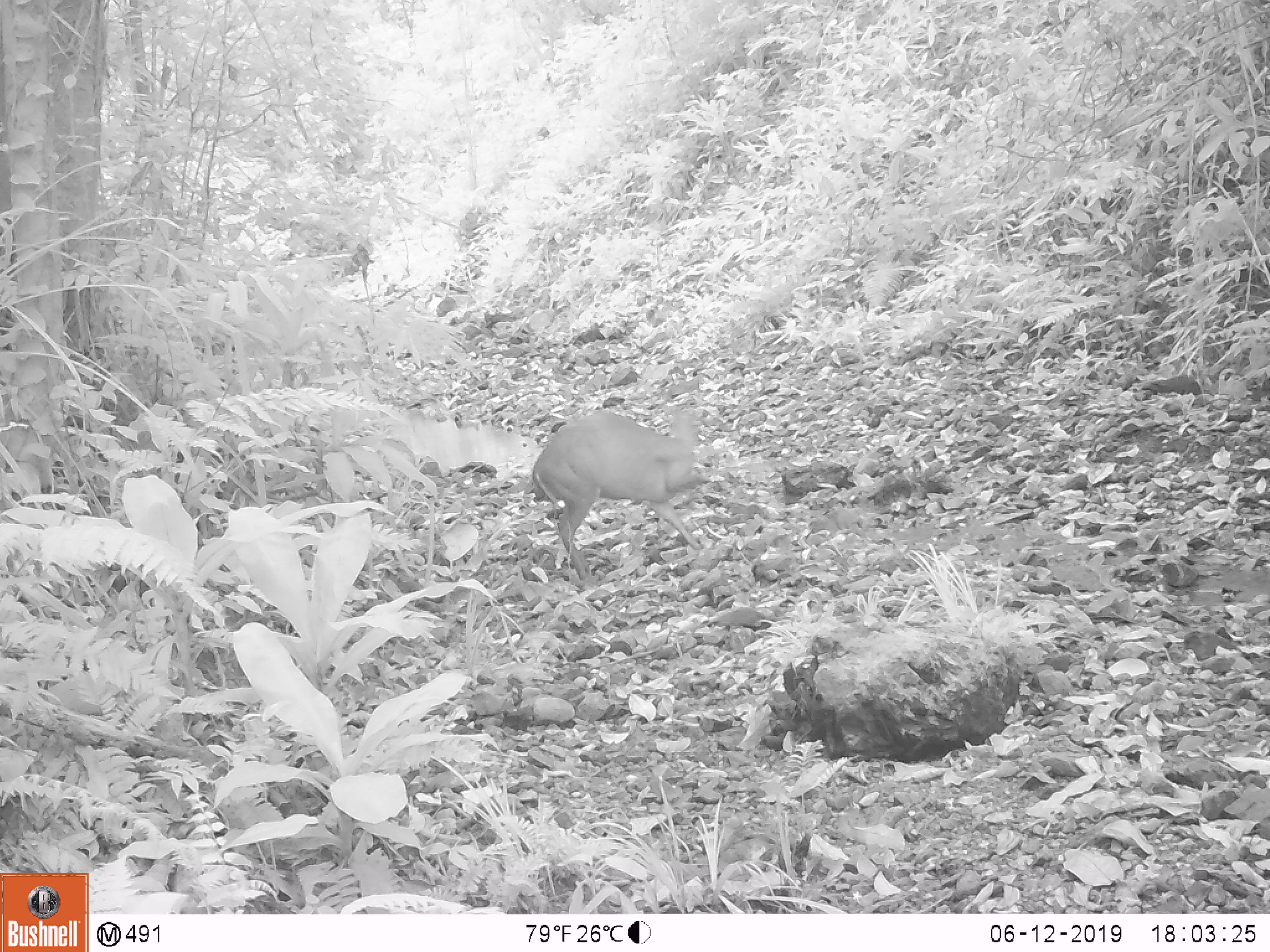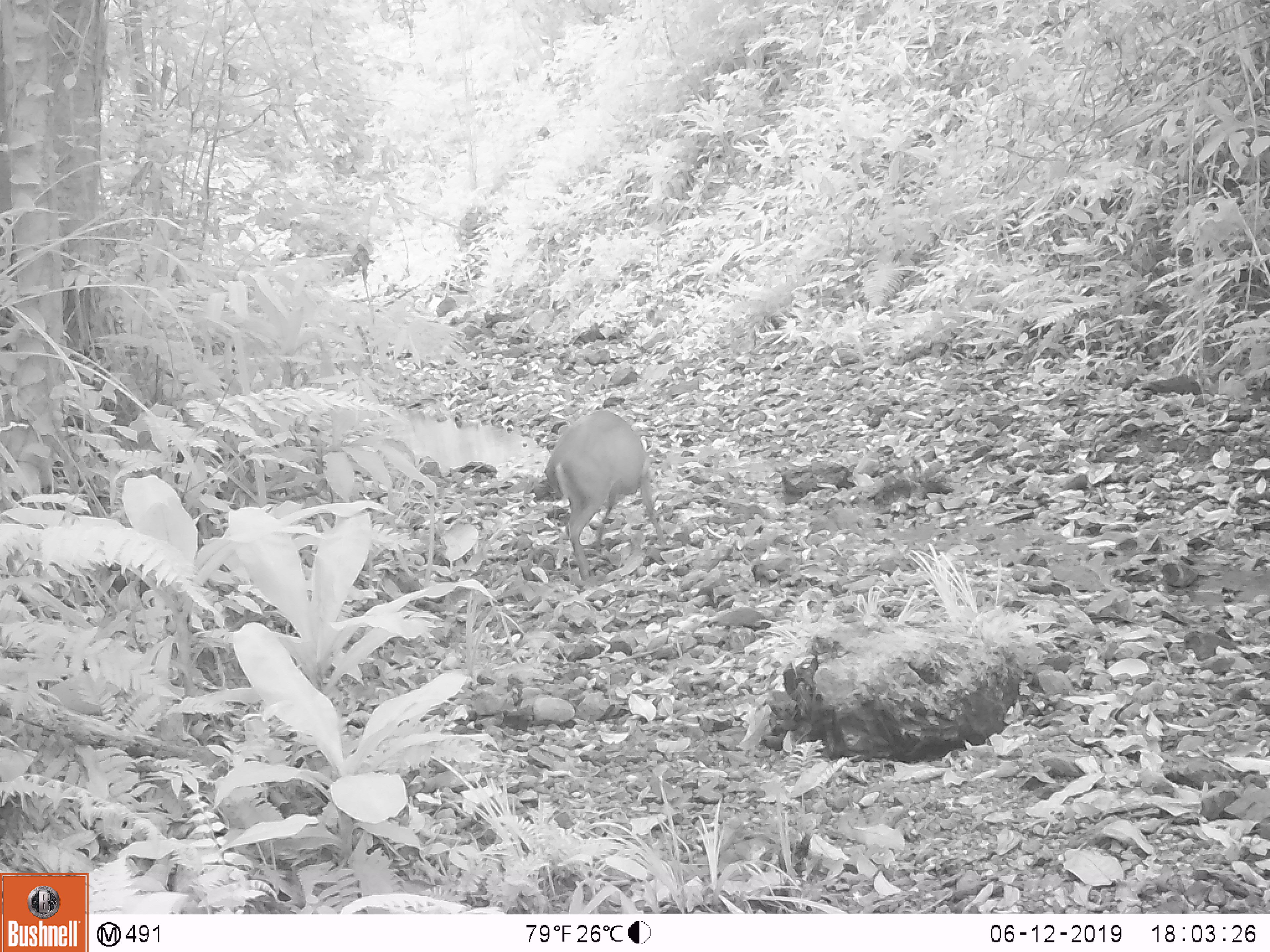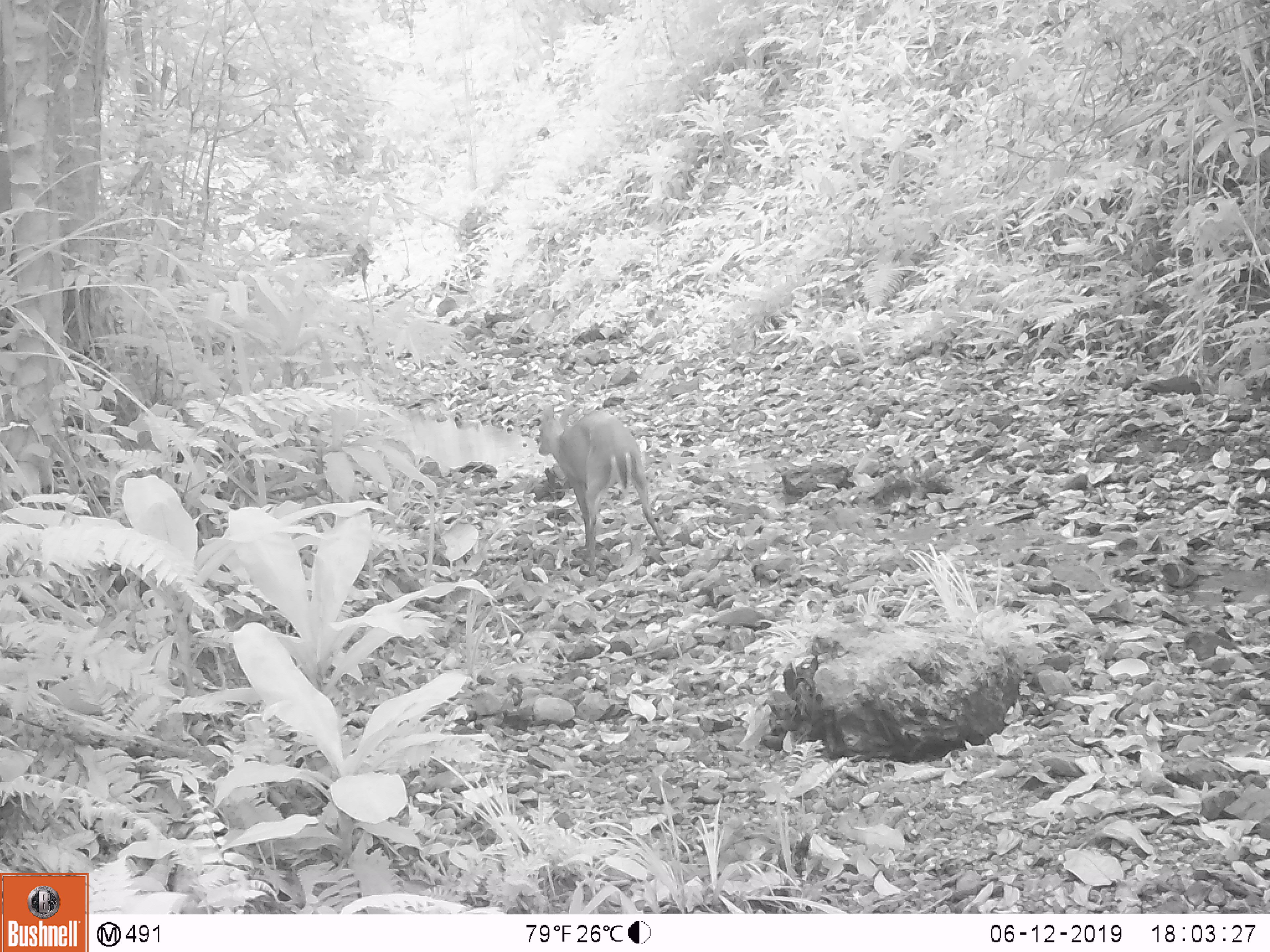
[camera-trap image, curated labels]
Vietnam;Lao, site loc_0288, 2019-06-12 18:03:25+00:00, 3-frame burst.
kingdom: Animalia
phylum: Chordata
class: Mammalia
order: Artiodactyla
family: Cervidae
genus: Muntiacus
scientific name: Muntiacus rooseveltorum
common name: roosevelt's muntjac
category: roosevelts muntjac group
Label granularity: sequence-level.